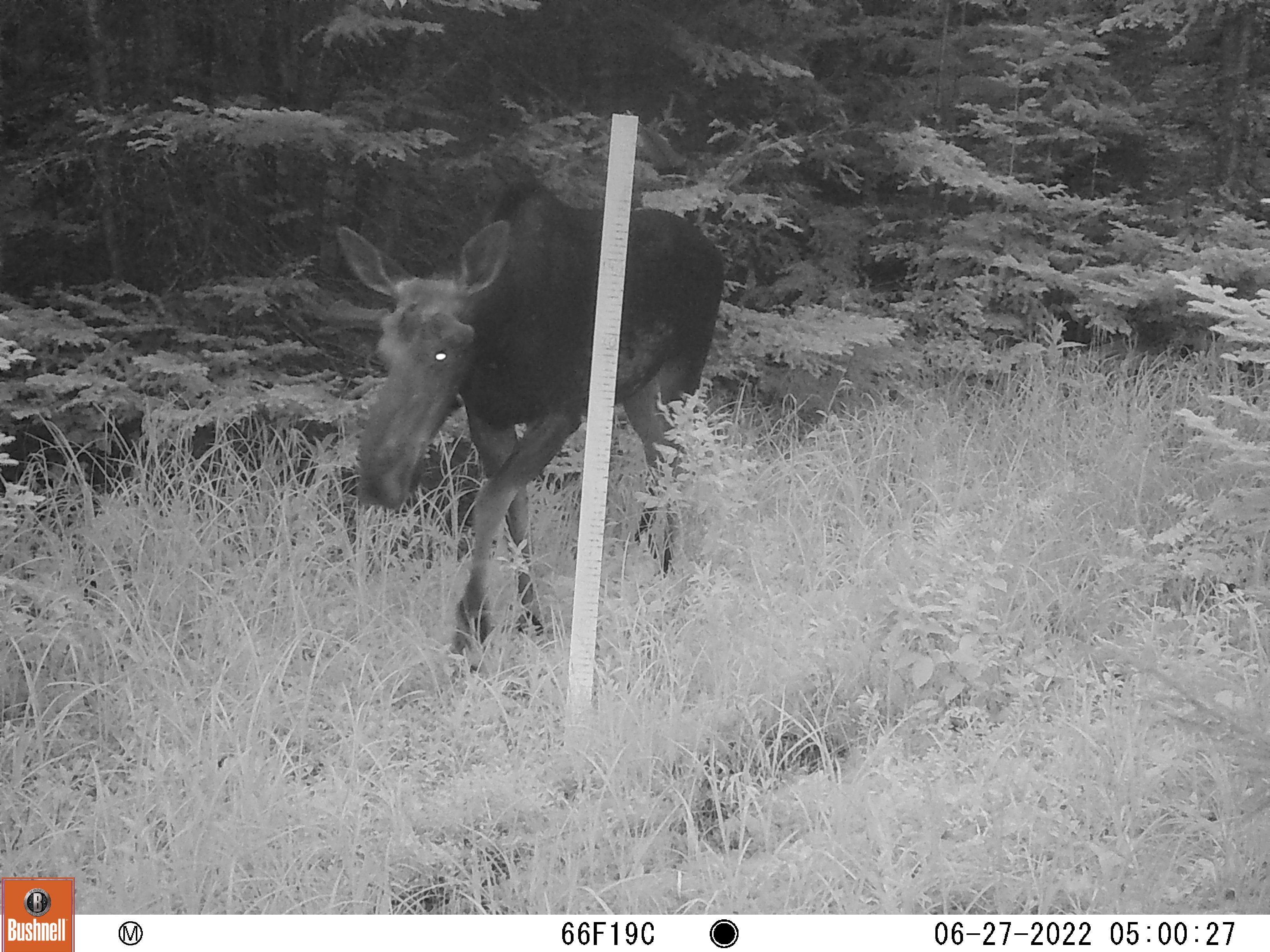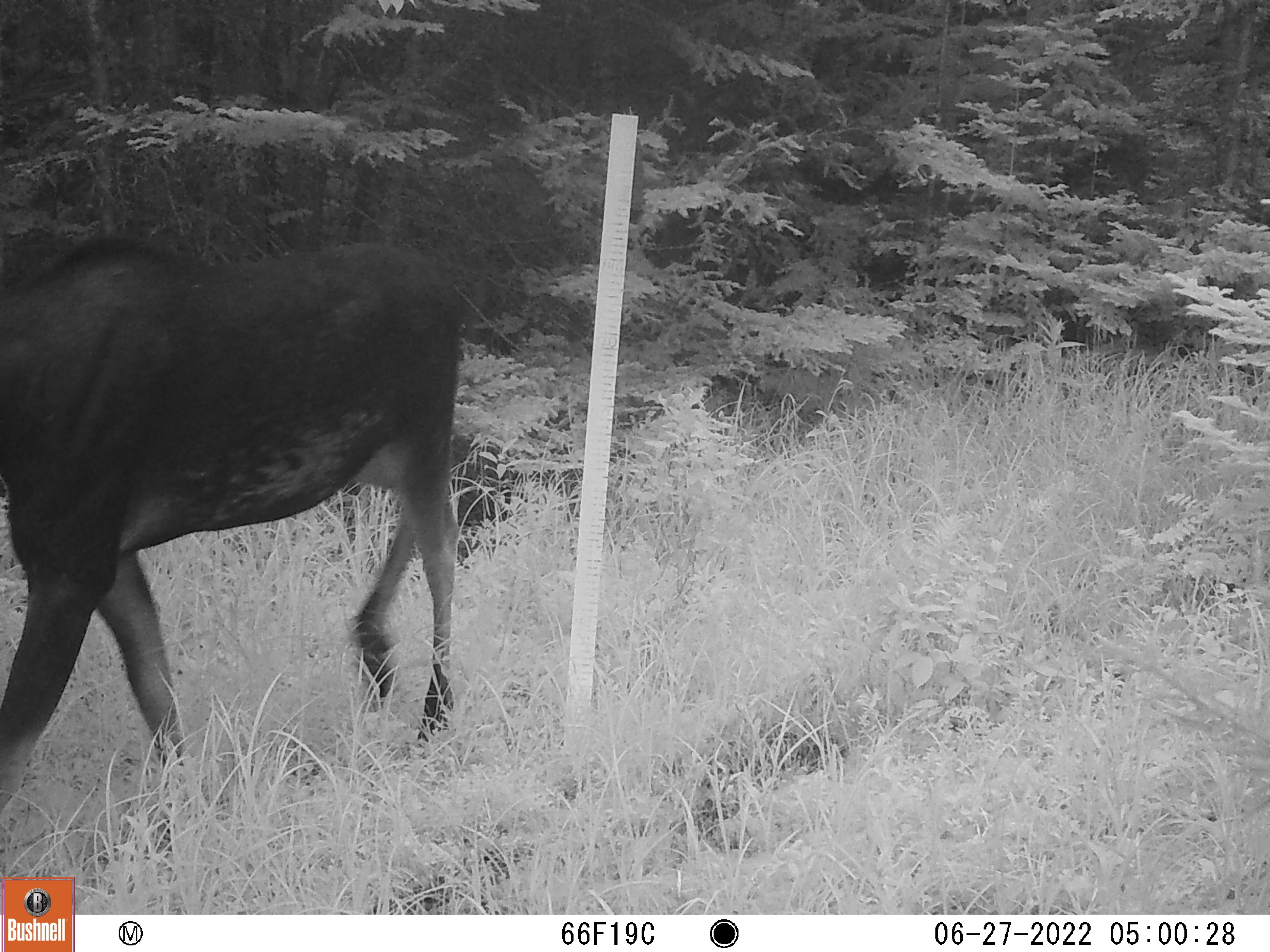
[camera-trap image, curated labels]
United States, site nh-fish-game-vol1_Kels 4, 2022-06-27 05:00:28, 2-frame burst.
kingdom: Animalia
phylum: Chordata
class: Mammalia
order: Artiodactyla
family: Cervidae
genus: Alces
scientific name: Alces alces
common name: moose